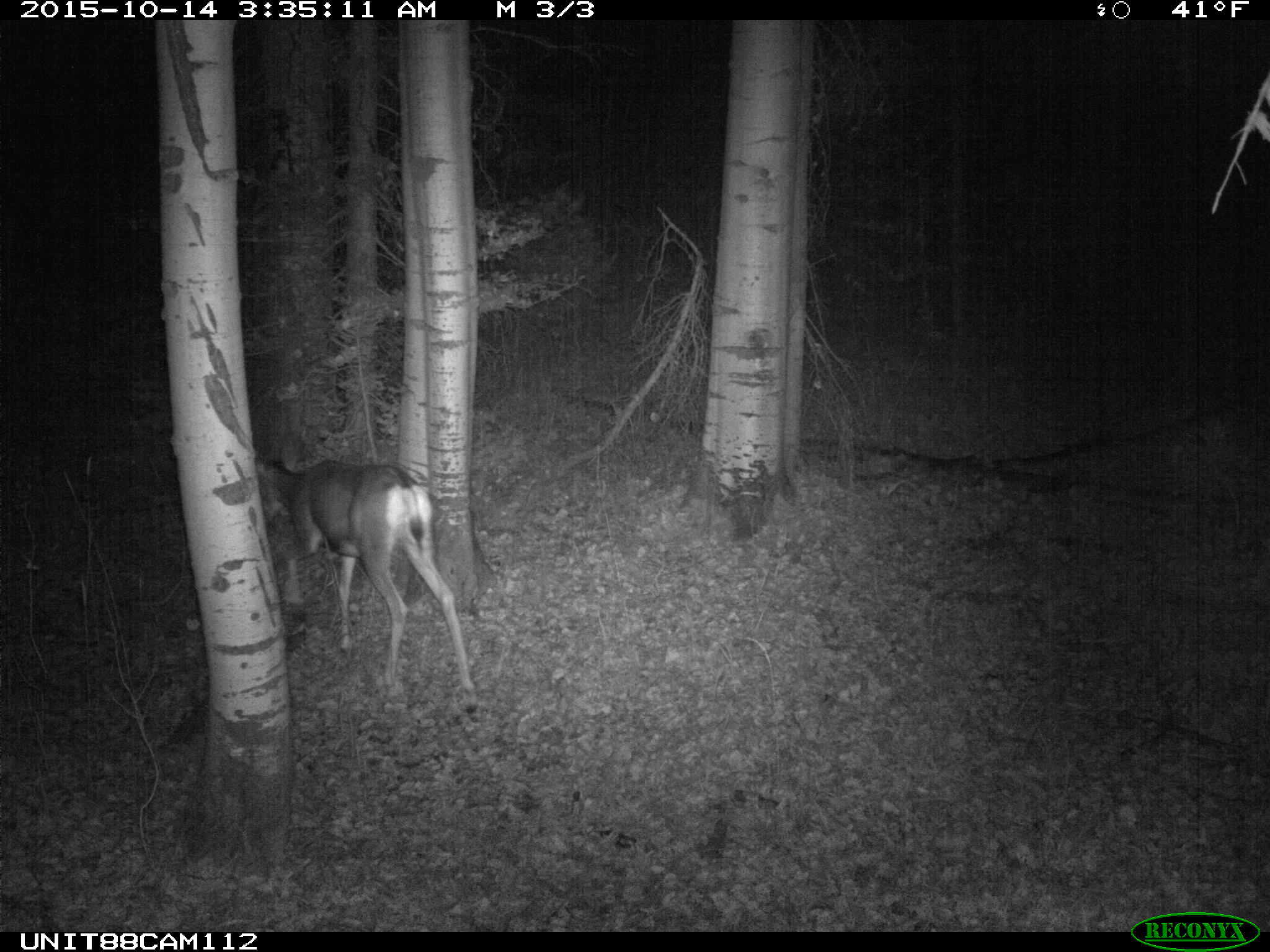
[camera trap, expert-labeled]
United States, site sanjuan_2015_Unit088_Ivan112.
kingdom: Animalia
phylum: Chordata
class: Mammalia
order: Artiodactyla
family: Cervidae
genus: Odocoileus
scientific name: Odocoileus hemionus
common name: mule deer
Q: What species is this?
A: Odocoileus hemionus (mule deer).